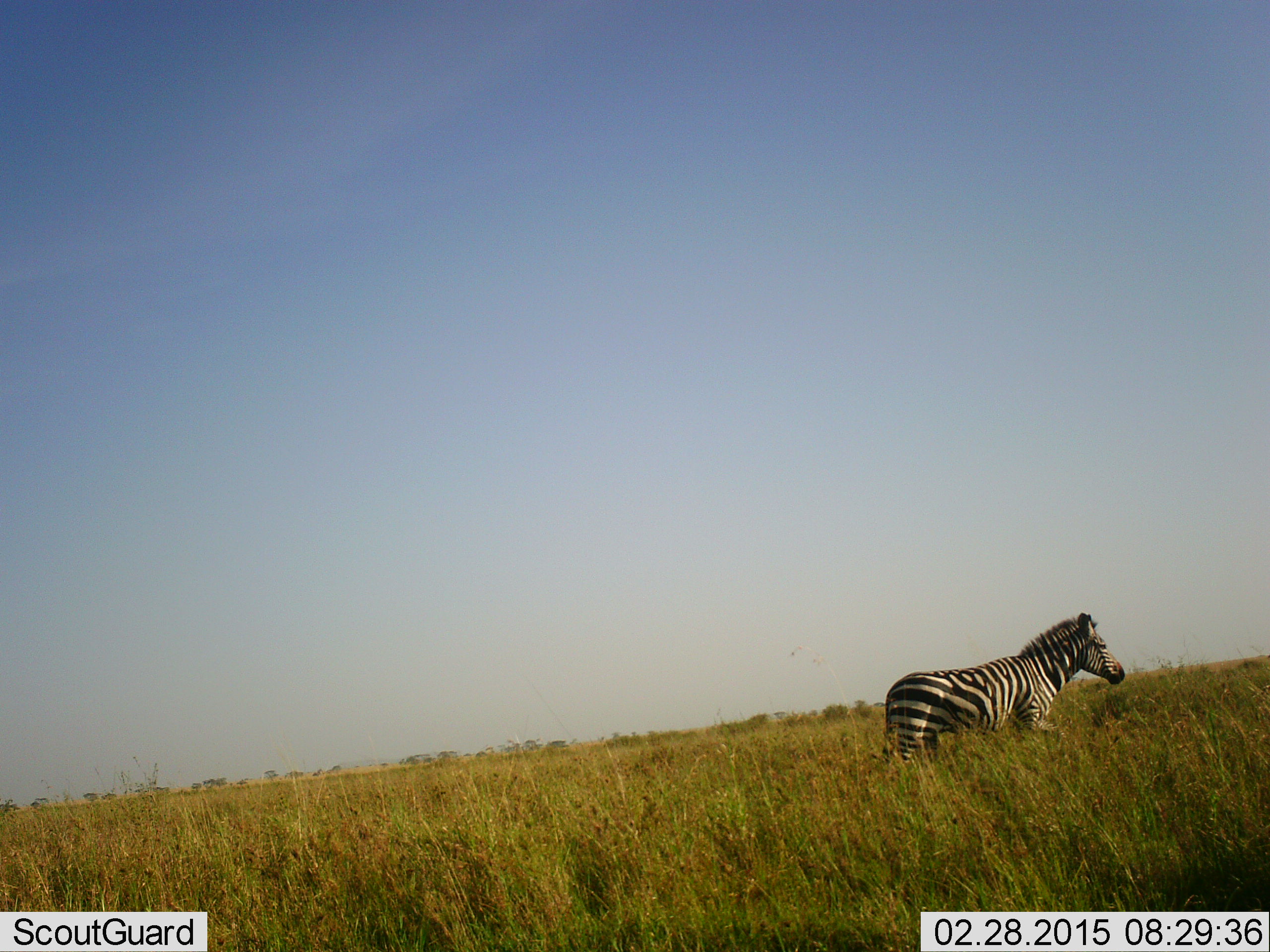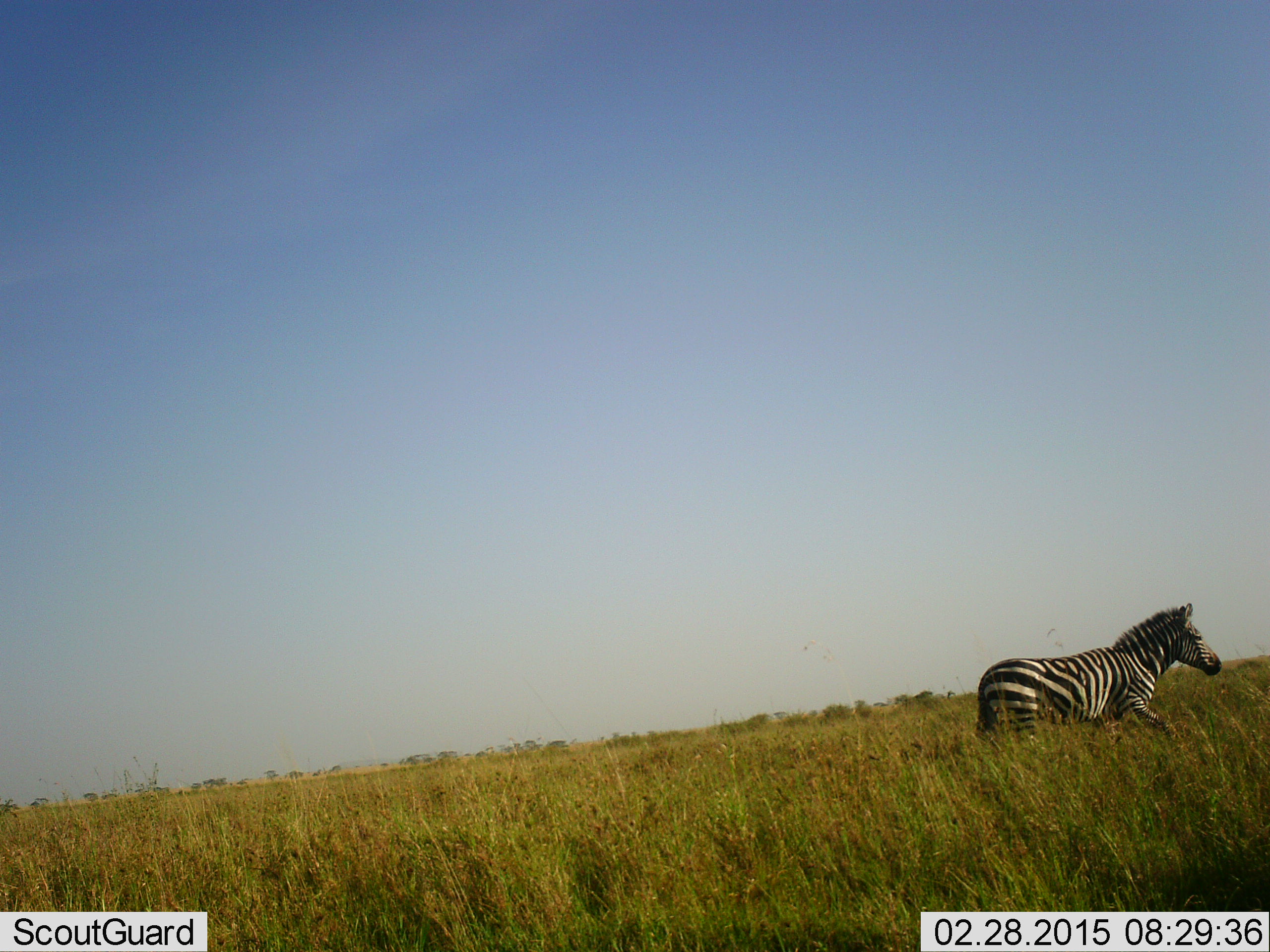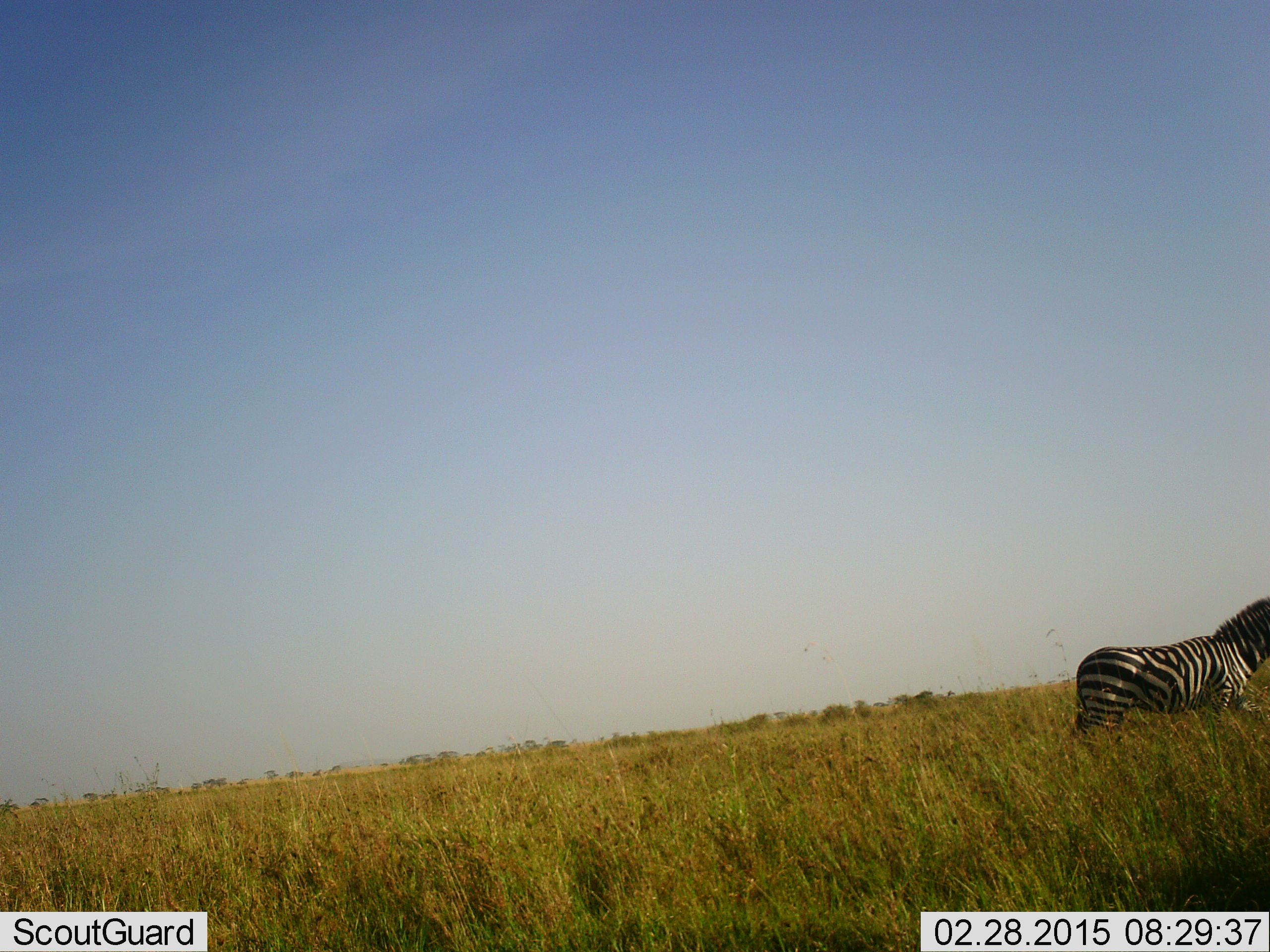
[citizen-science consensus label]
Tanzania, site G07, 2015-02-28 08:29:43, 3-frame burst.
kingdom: Animalia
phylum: Chordata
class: Mammalia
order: Perissodactyla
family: Equidae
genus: Equus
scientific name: Equus quagga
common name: plains zebra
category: zebra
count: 1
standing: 0%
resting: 0%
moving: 100%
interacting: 0%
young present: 0%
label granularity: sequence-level